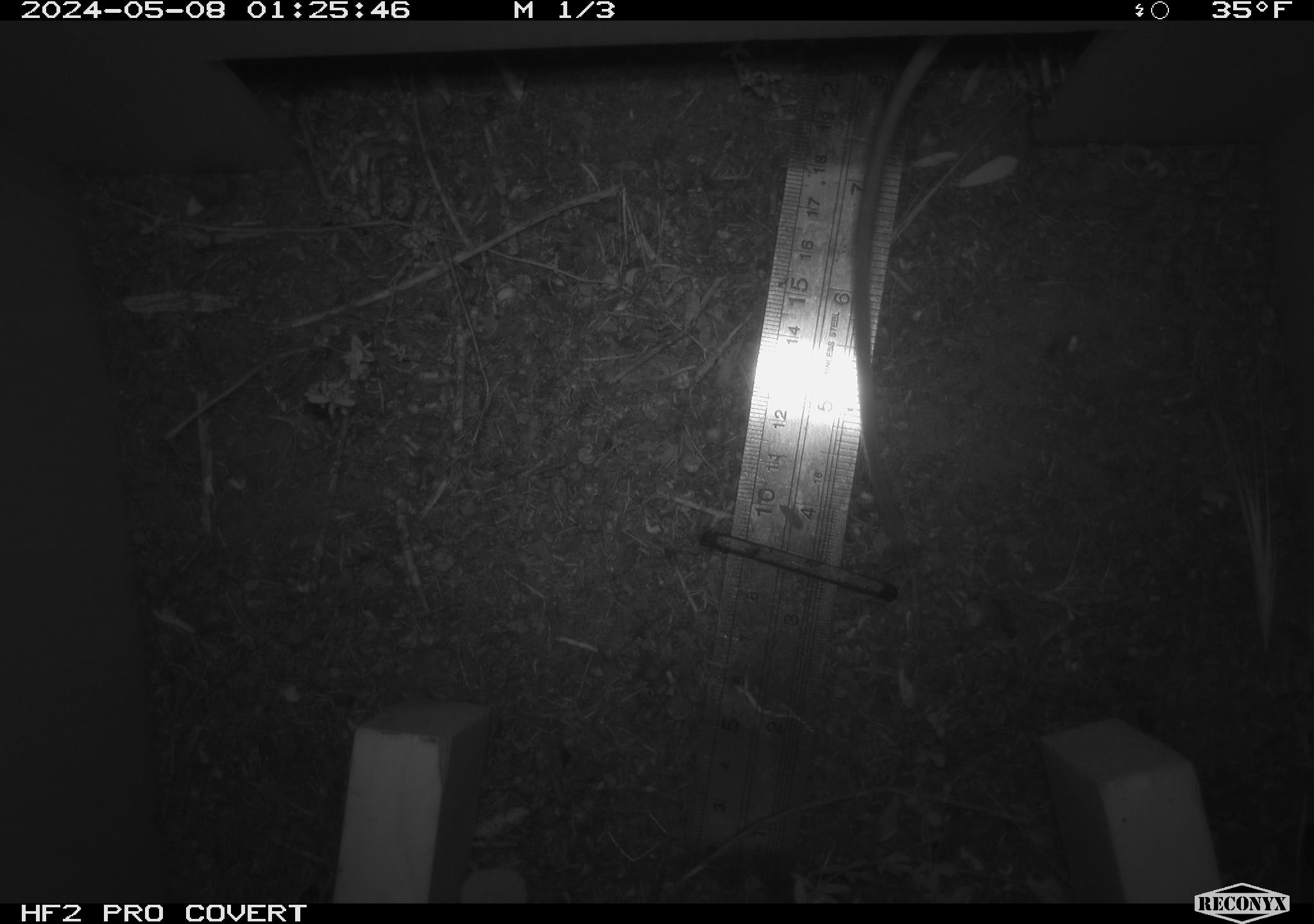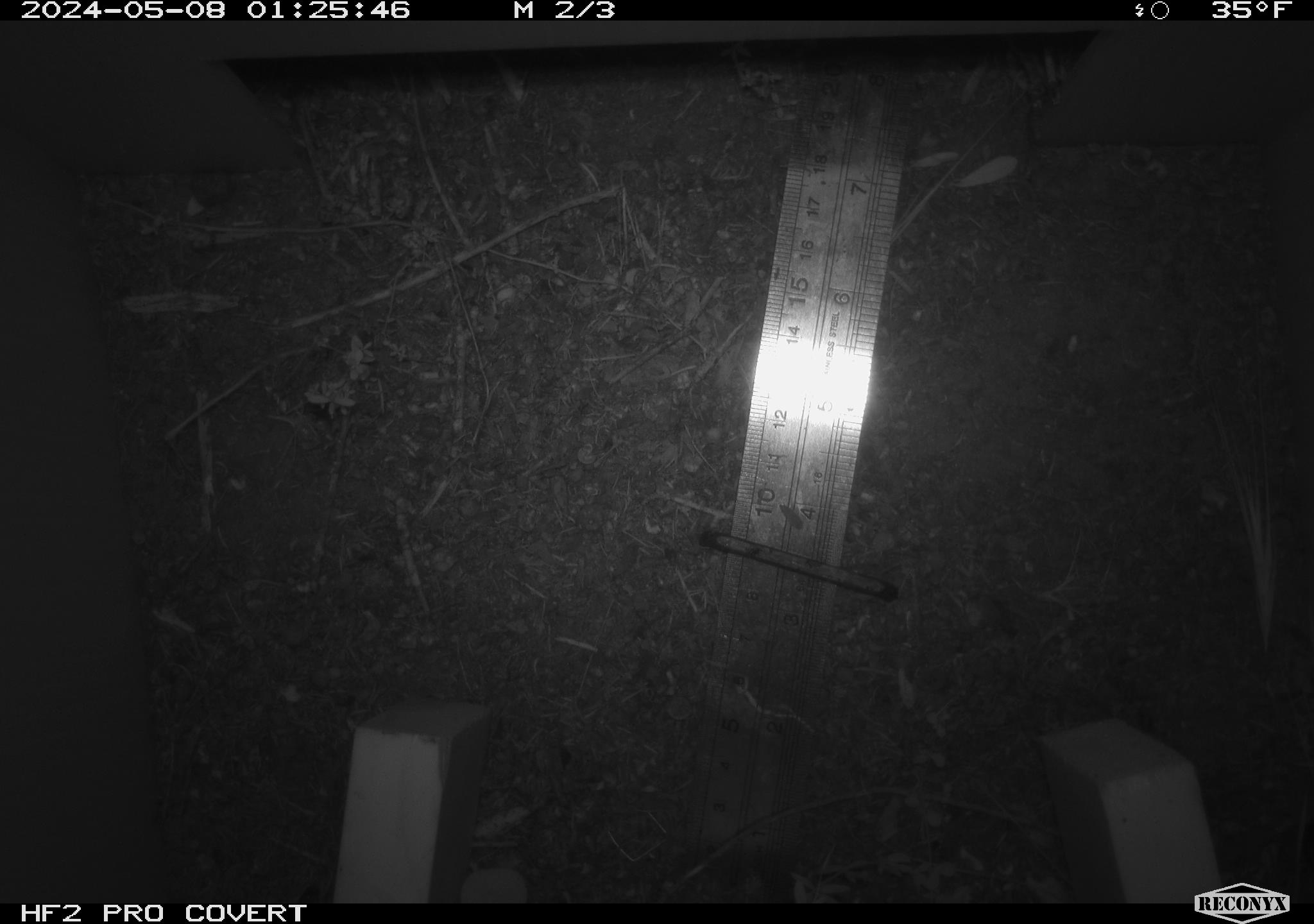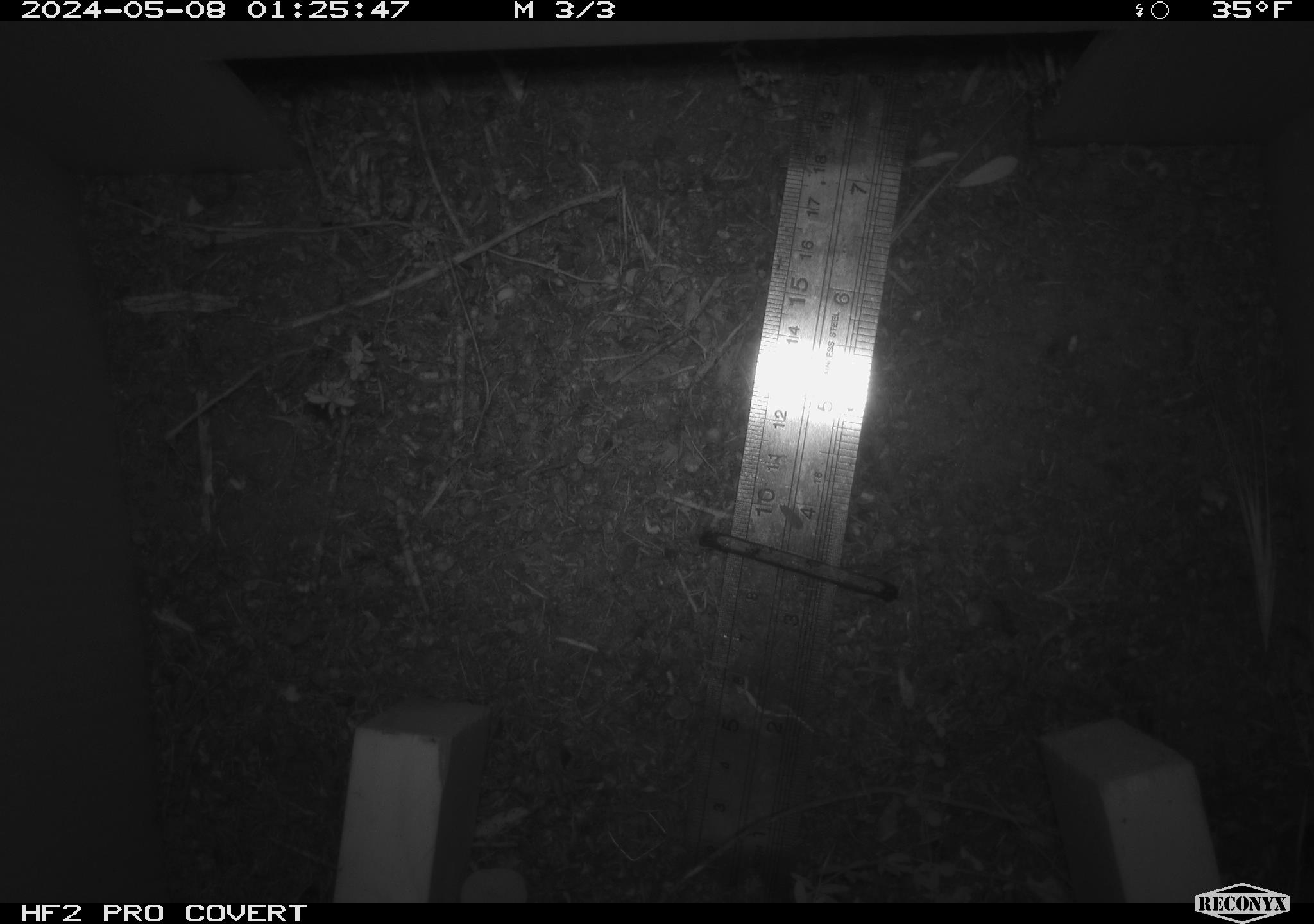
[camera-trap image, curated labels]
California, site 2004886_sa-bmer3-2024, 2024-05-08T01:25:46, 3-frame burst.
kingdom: Animalia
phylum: Chordata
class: Mammalia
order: Rodentia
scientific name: Rodentia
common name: mouse species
Mouse species (Rodentia).